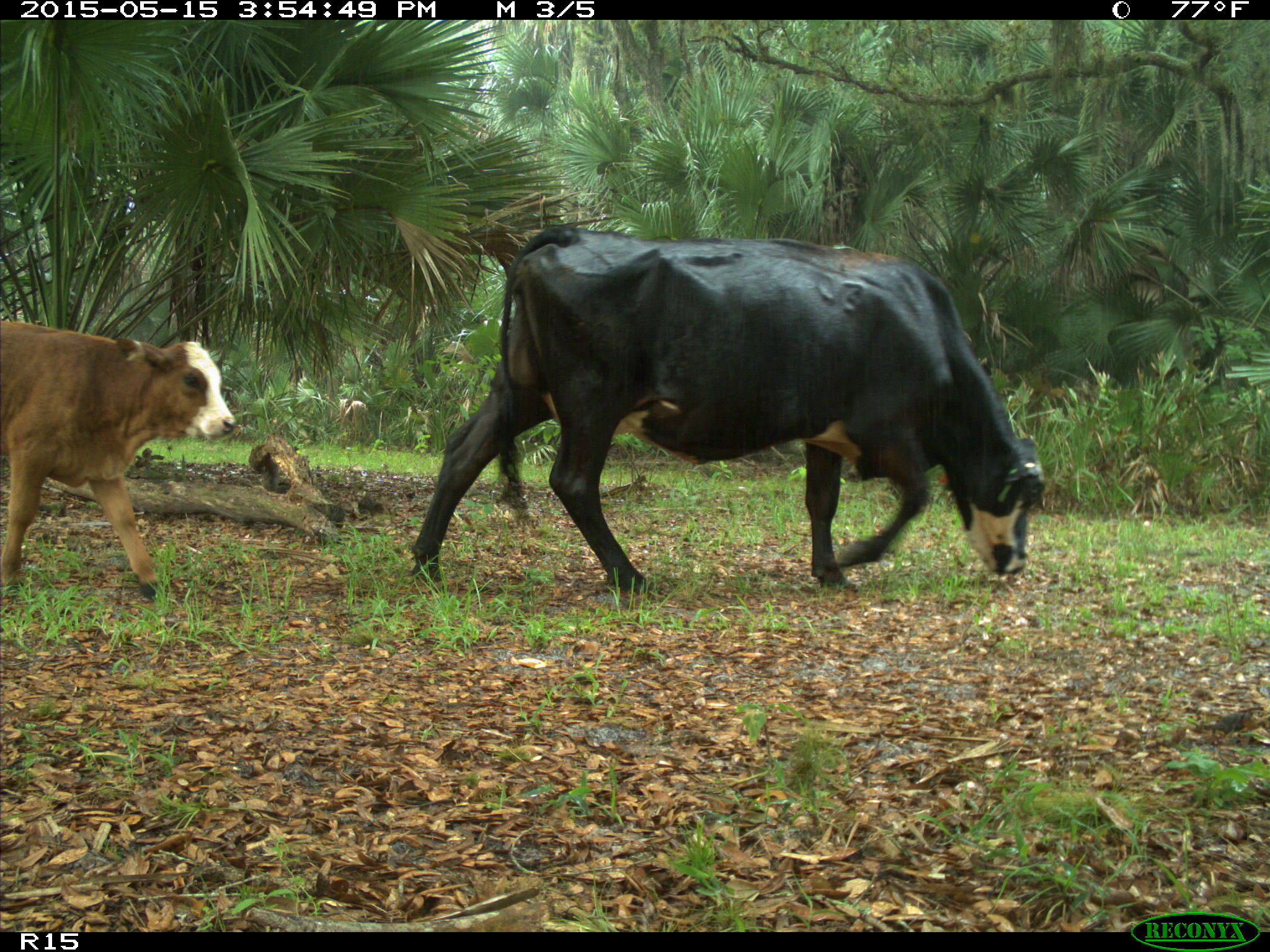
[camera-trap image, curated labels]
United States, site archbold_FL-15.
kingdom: Animalia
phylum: Chordata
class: Mammalia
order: Artiodactyla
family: Bovidae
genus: Bos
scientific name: Bos taurus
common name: domestic cow